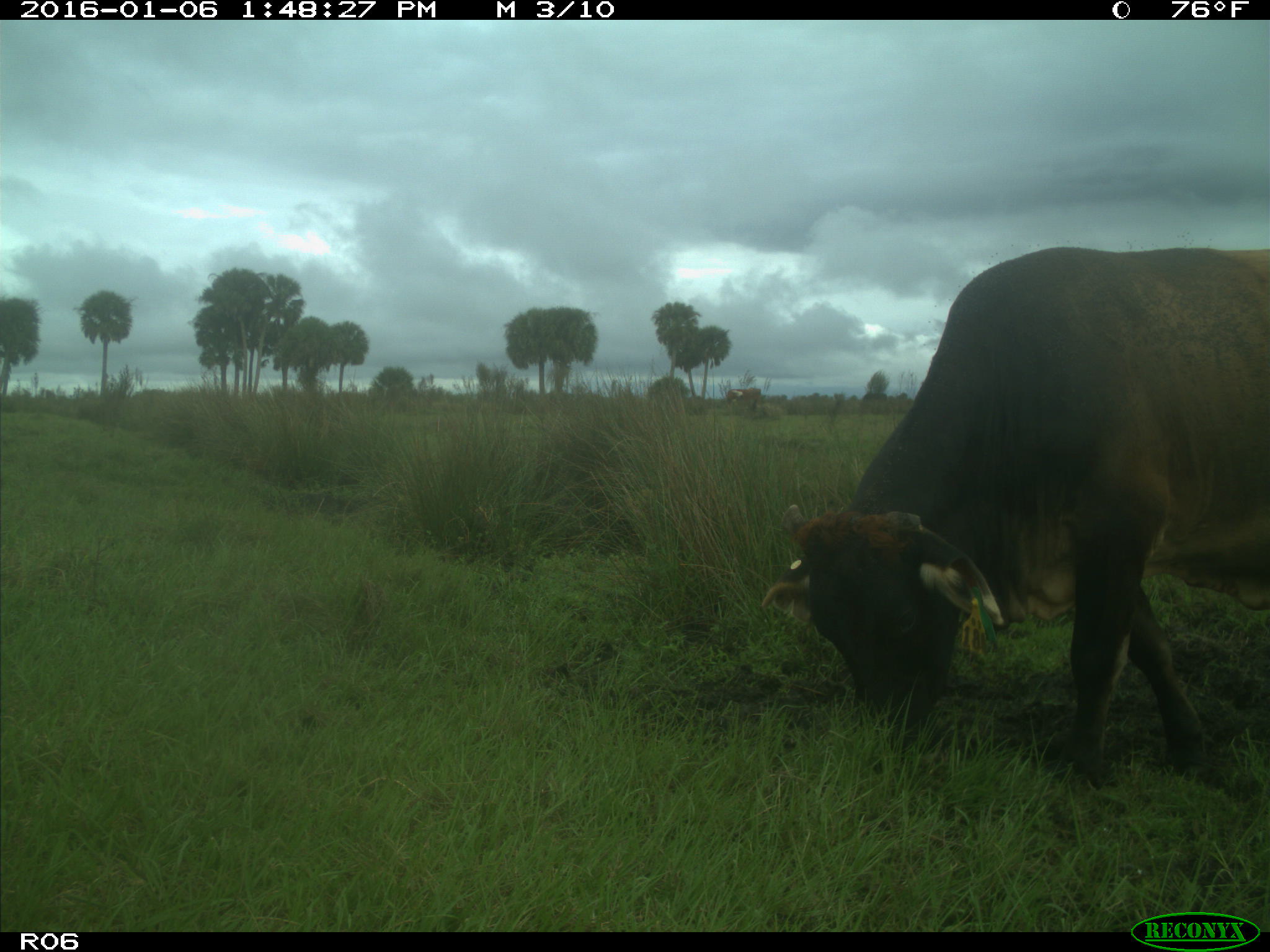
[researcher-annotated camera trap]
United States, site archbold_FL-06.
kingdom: Animalia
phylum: Chordata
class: Mammalia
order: Artiodactyla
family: Bovidae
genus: Bos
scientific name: Bos taurus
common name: domestic cow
Bos taurus (domestic cow).